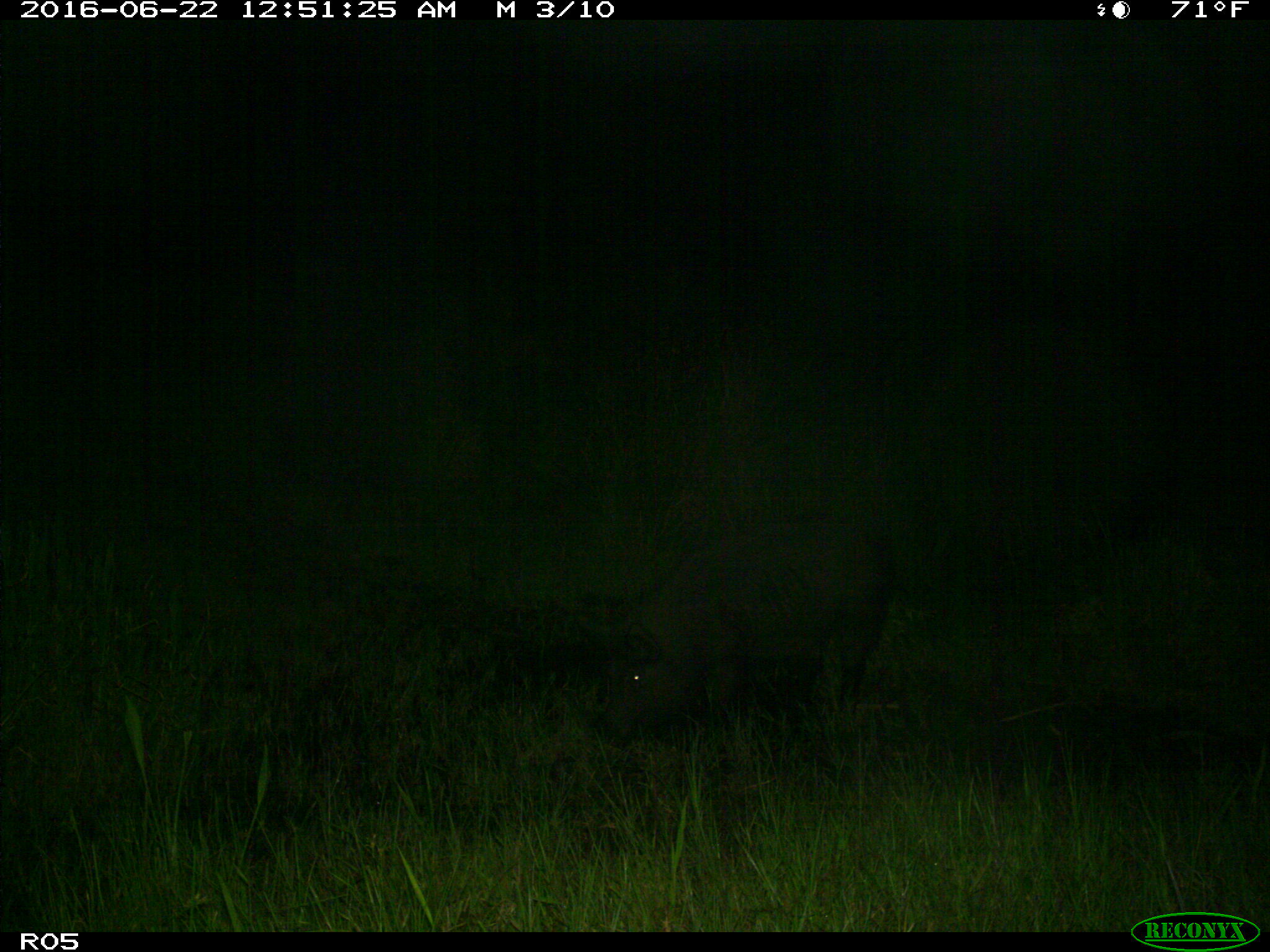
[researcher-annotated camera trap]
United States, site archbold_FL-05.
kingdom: Animalia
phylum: Chordata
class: Mammalia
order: Artiodactyla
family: Suidae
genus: Sus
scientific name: Sus scrofa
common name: wild boar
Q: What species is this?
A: Sus scrofa (wild boar).